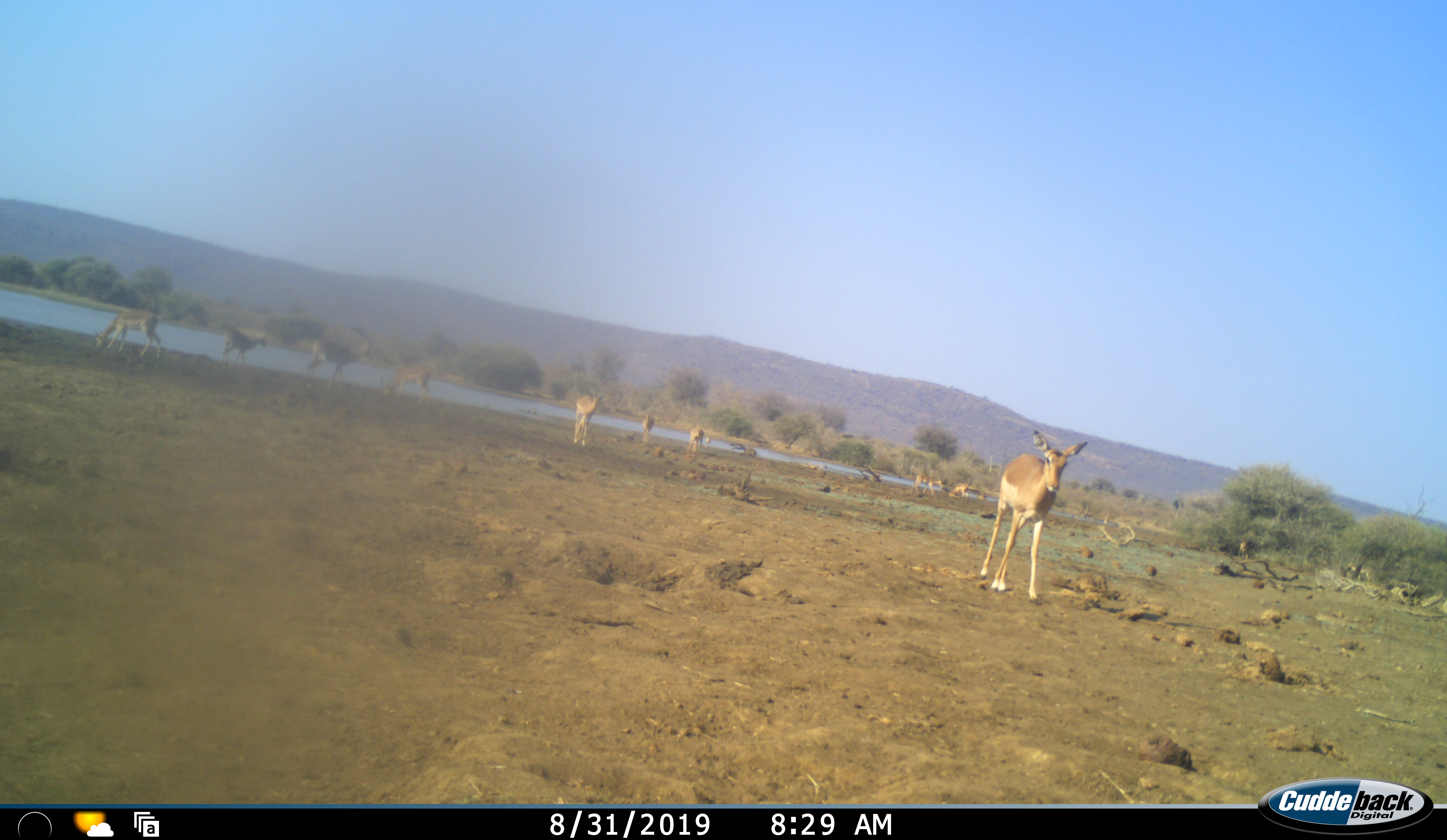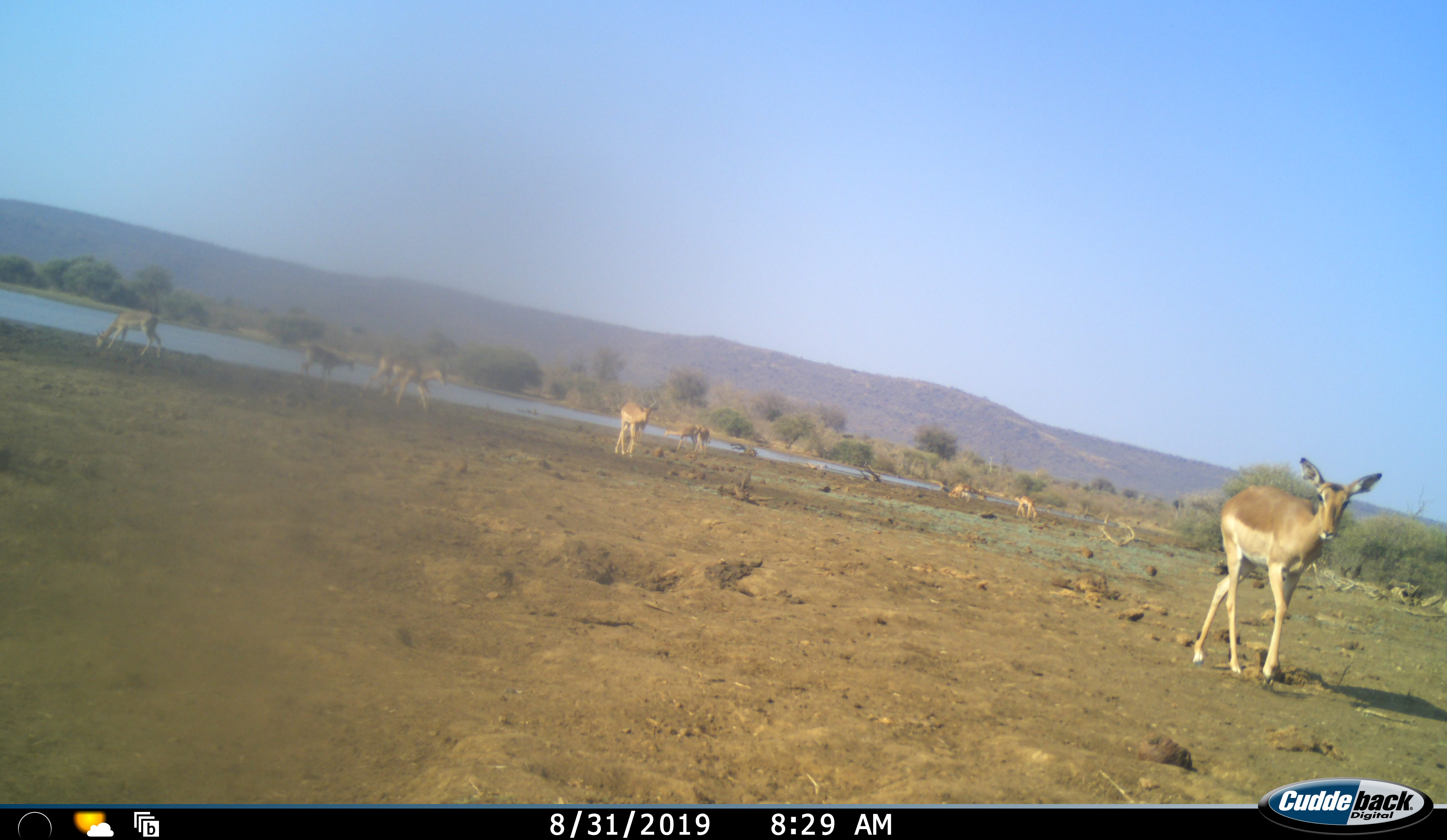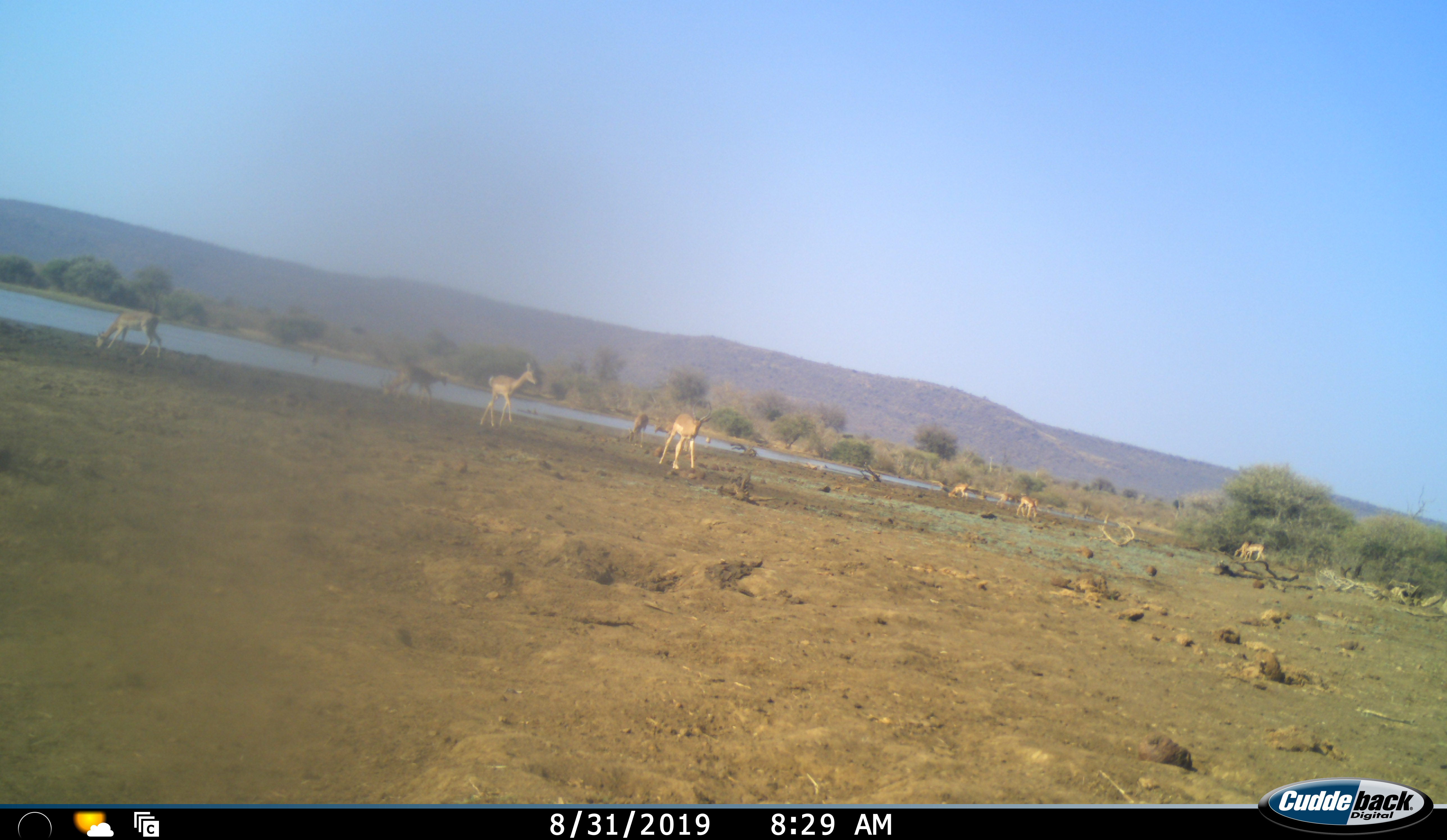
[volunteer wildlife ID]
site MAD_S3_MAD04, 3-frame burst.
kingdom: Animalia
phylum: Chordata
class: Mammalia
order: Artiodactyla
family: Bovidae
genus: Aepyceros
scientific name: Aepyceros melampus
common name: impala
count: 11-50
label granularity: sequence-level